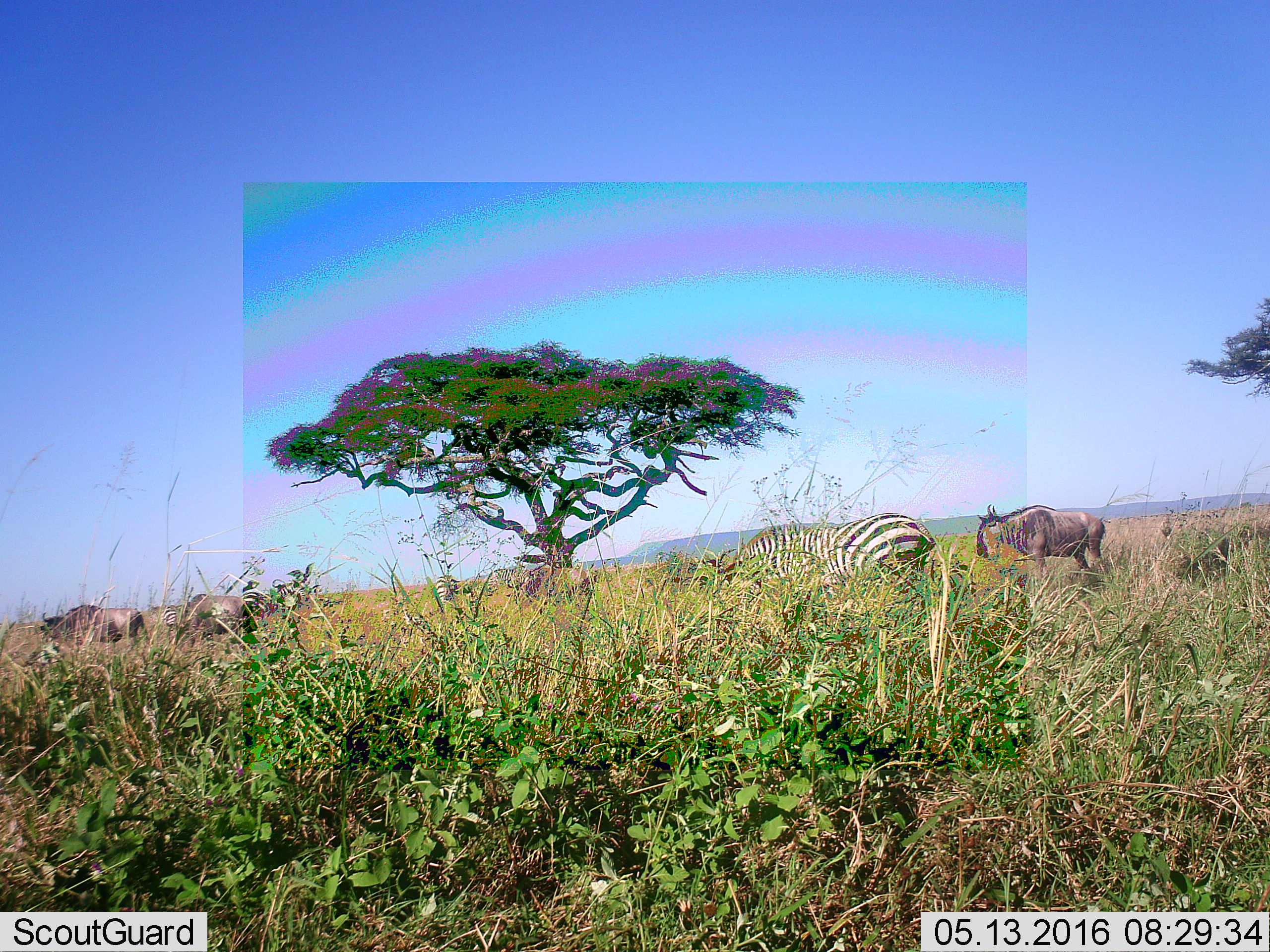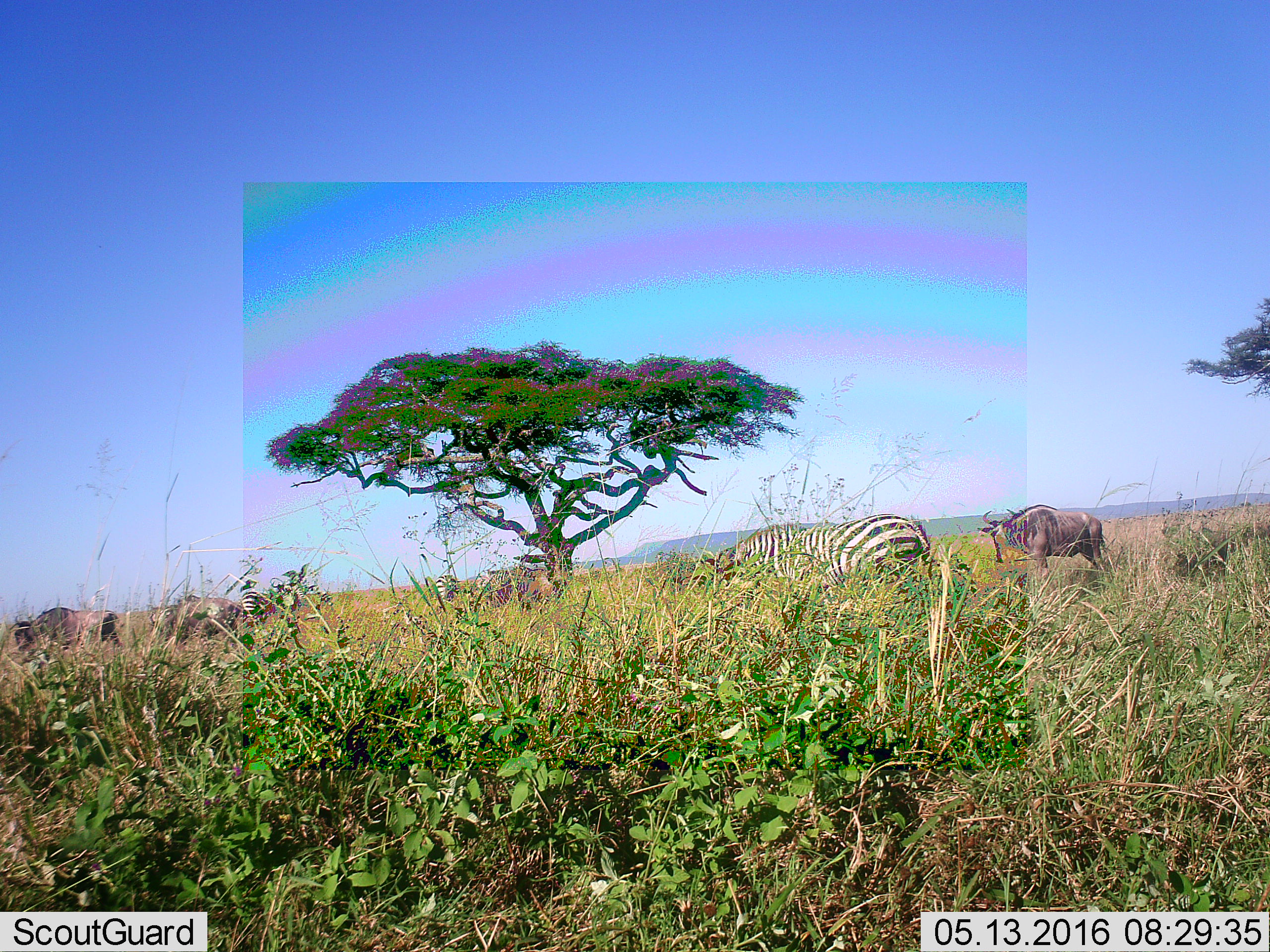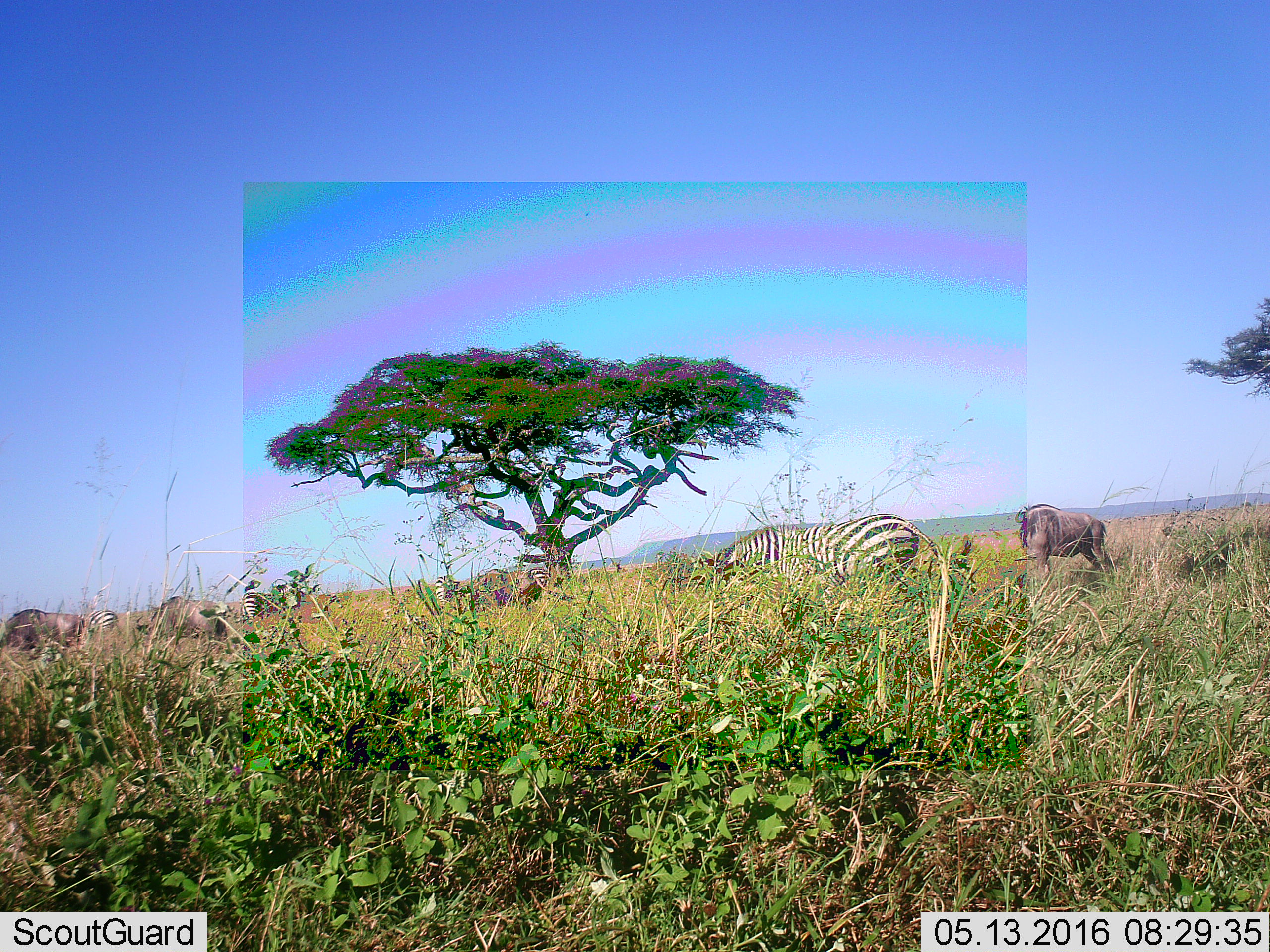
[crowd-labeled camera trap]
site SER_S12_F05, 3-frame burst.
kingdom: Animalia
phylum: Chordata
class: Mammalia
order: Artiodactyla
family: Bovidae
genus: Connochaetes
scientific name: Connochaetes taurinus taurinus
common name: blue wildebeest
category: wildebeestblue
Wildebeestblue (blue wildebeest) (Connochaetes taurinus taurinus), count 3. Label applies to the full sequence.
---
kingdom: Animalia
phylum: Chordata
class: Mammalia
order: Perissodactyla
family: Equidae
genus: Equus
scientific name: Equus quagga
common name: plains zebra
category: zebraplains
Zebraplains (plains zebra) (Equus quagga), count 4. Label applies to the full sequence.